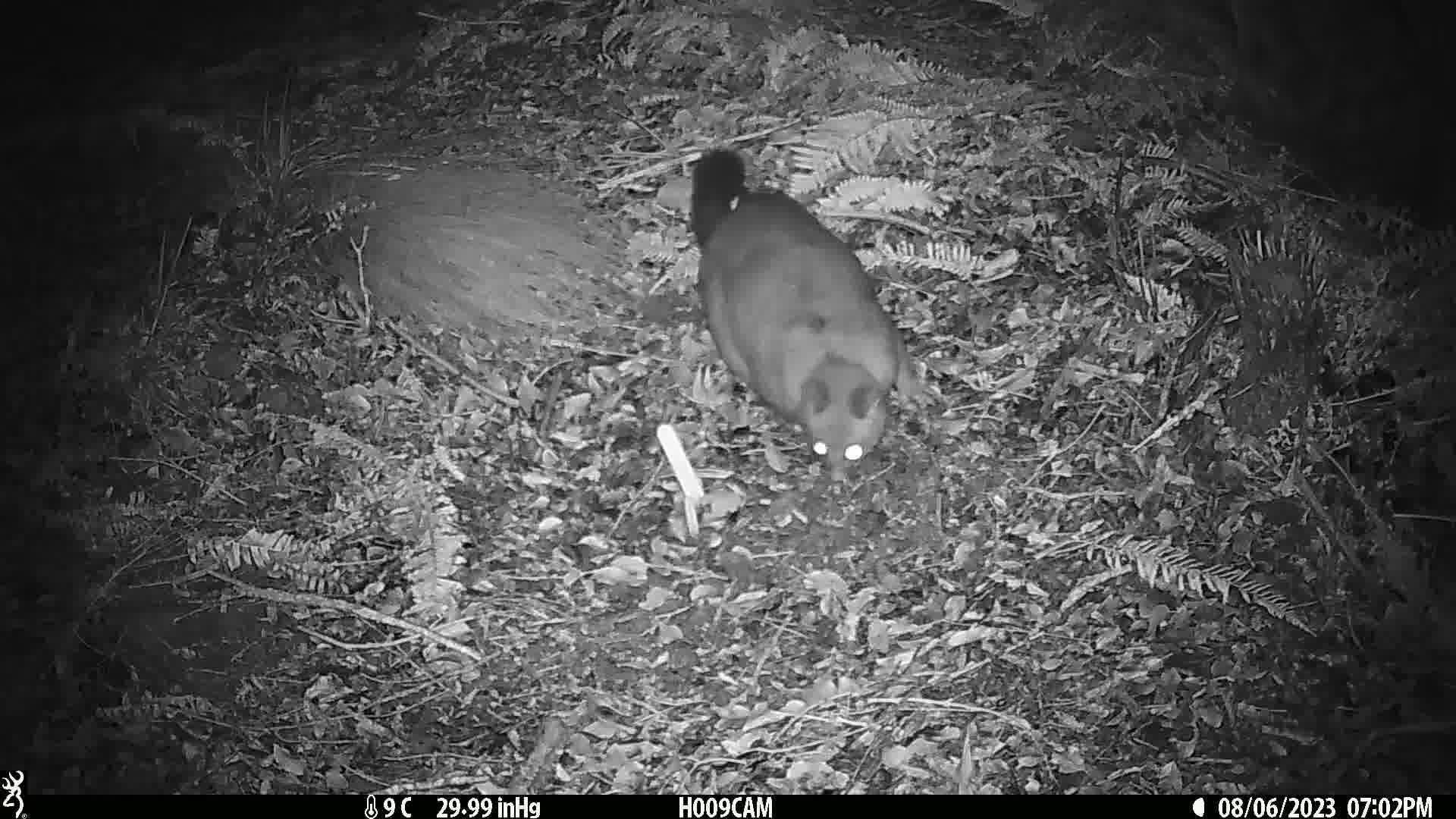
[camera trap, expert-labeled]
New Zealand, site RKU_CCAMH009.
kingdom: Animalia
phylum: Chordata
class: Mammalia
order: Diprotodontia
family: Phalangeridae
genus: Trichosurus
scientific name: Trichosurus vulpecula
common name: common brushtail possum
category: possum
Possum (common brushtail possum) (Trichosurus vulpecula).